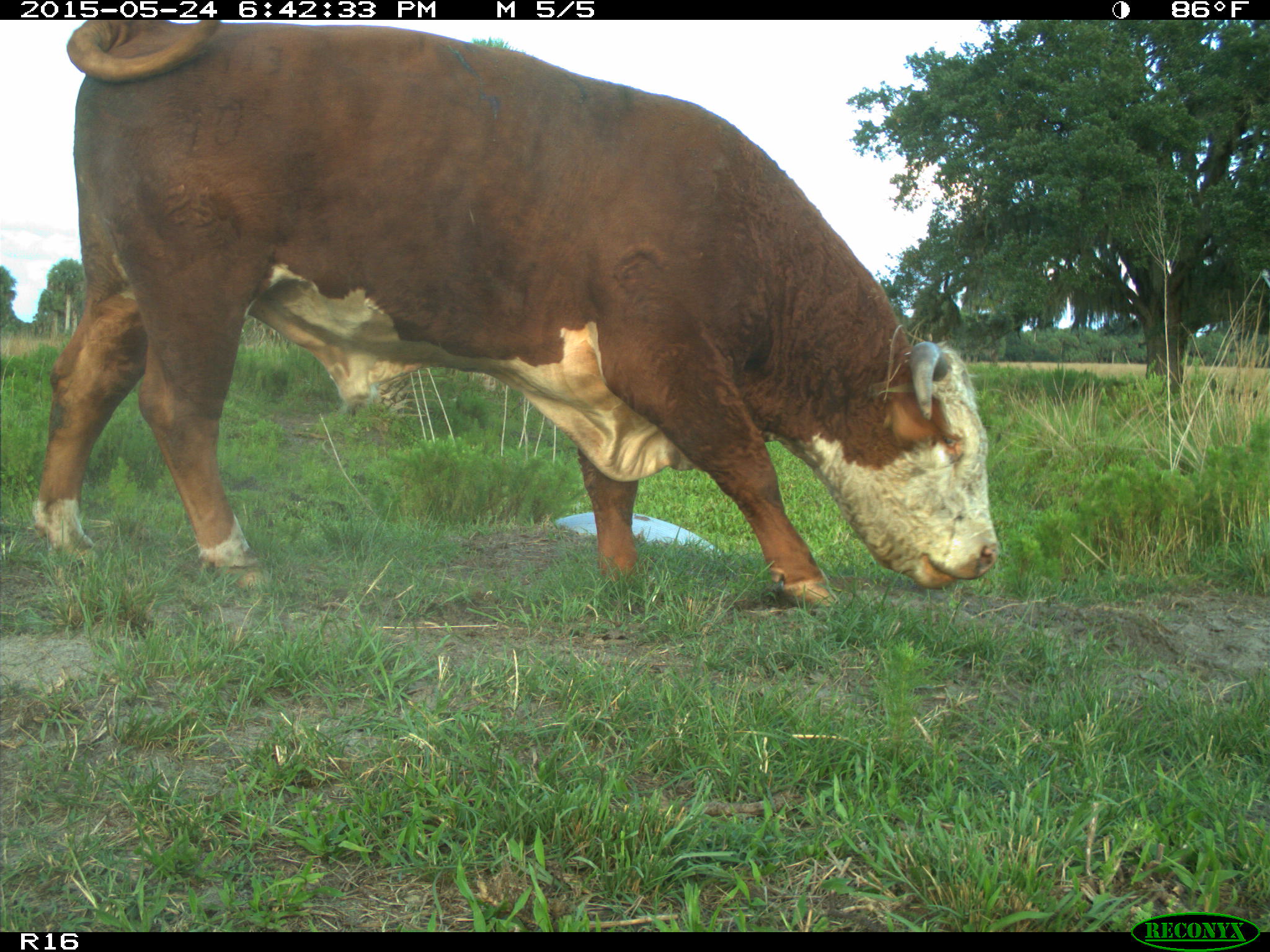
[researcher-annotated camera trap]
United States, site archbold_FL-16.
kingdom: Animalia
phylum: Chordata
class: Mammalia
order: Artiodactyla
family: Bovidae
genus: Bos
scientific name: Bos taurus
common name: domestic cow